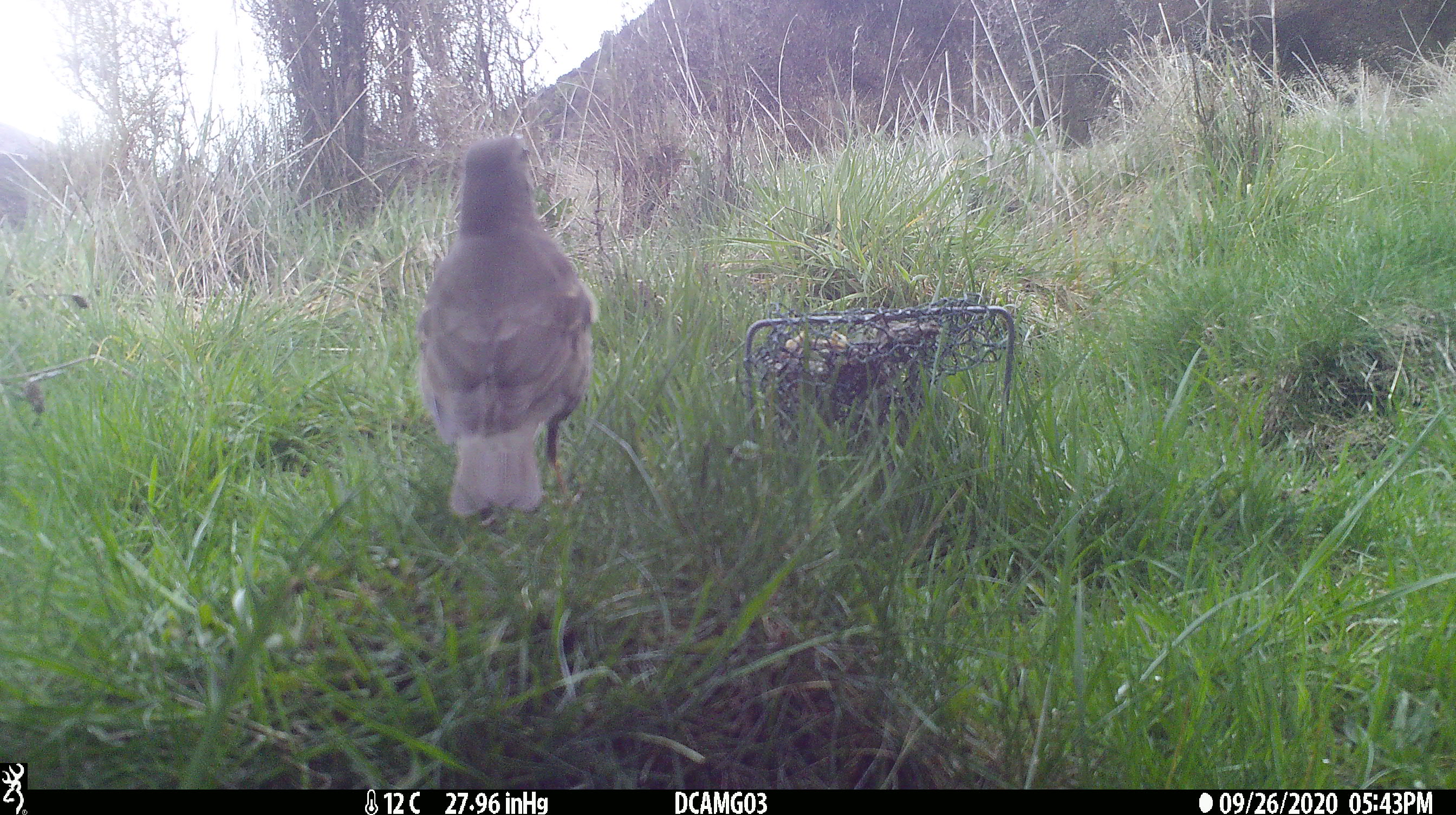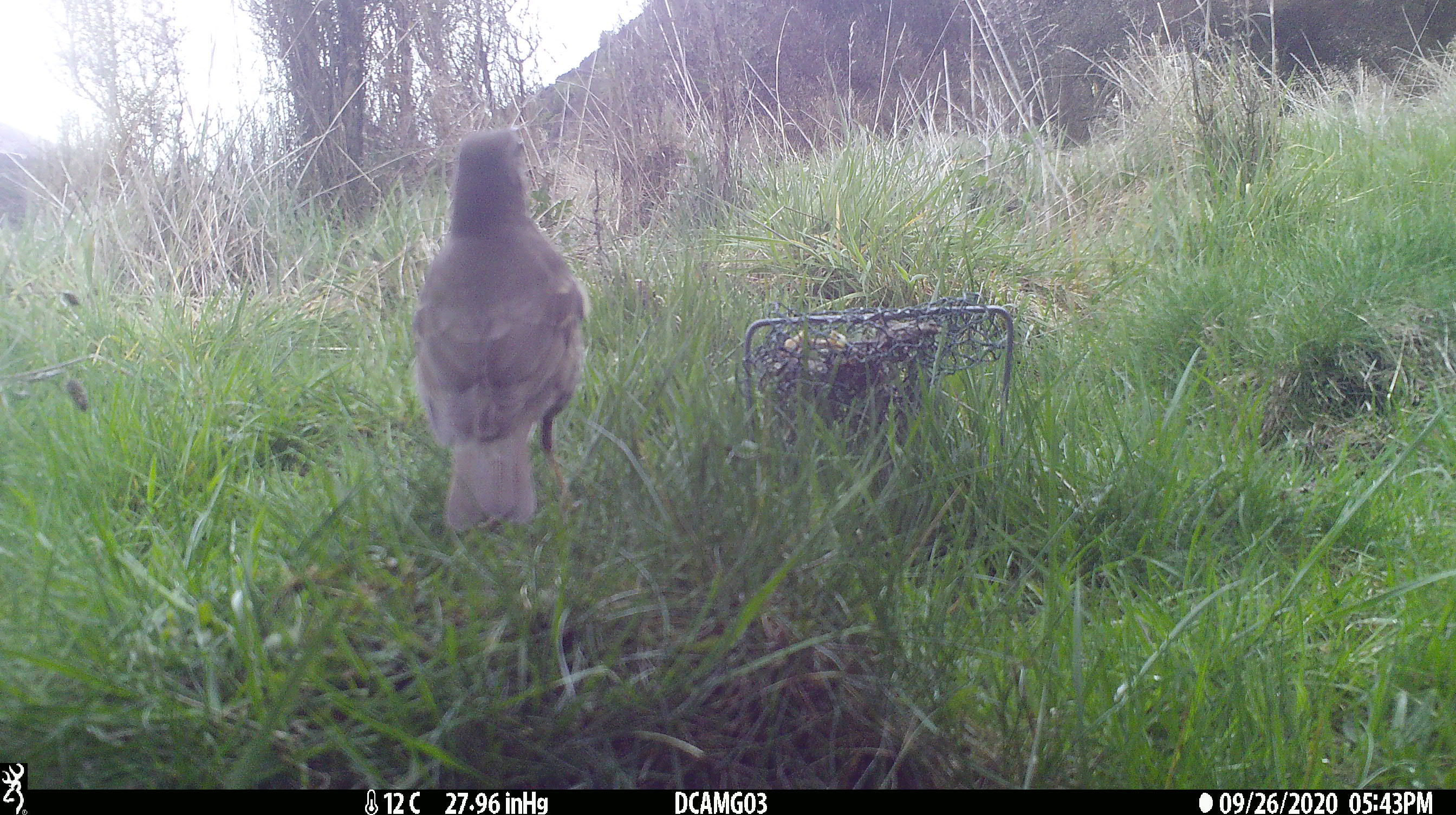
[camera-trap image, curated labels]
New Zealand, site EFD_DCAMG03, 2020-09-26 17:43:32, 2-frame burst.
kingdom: Animalia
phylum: Chordata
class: Aves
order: Passeriformes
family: Turdidae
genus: Turdus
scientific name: Turdus philomelos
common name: song thrush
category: thrush